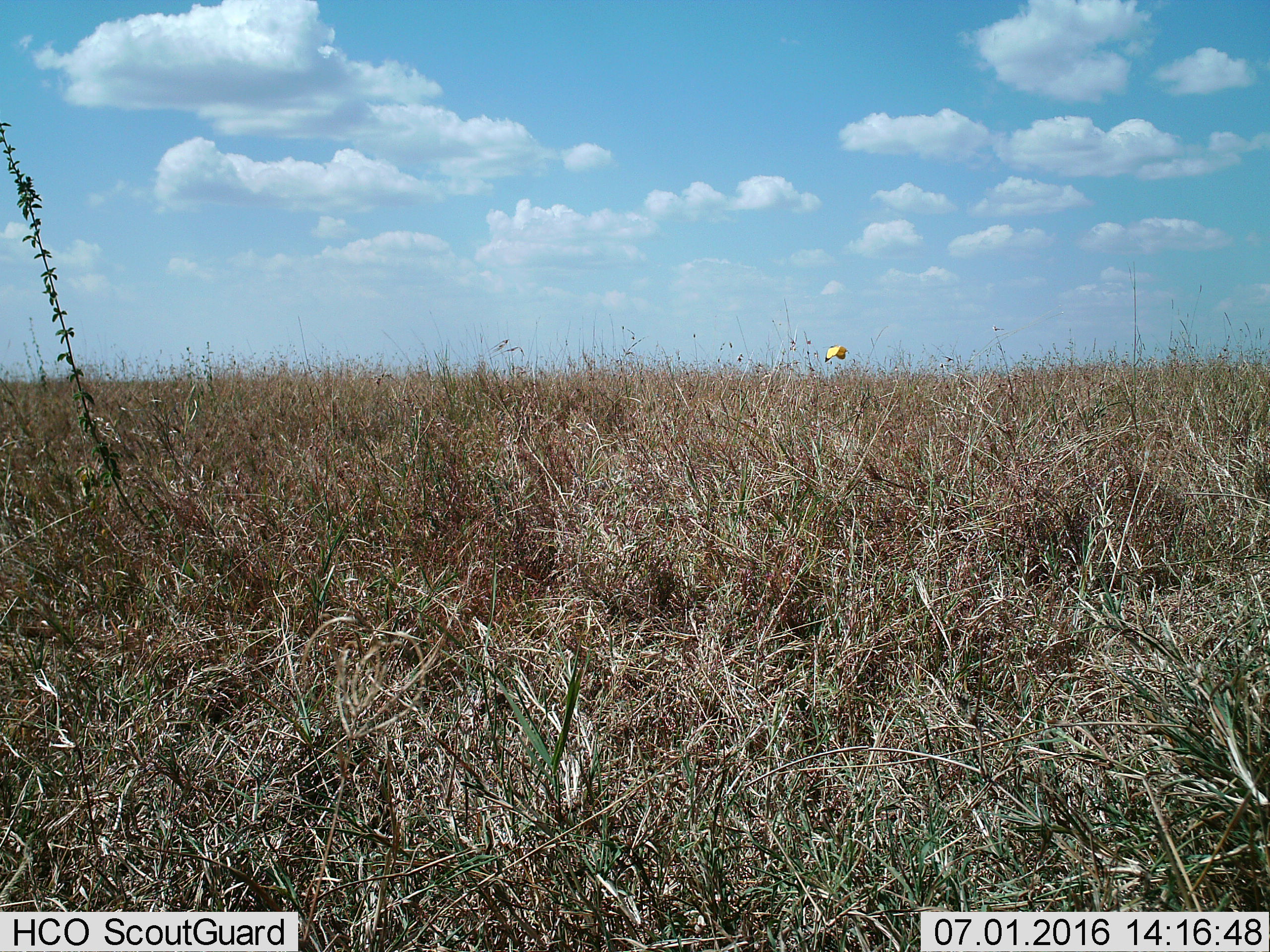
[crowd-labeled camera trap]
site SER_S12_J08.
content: unidentified animal